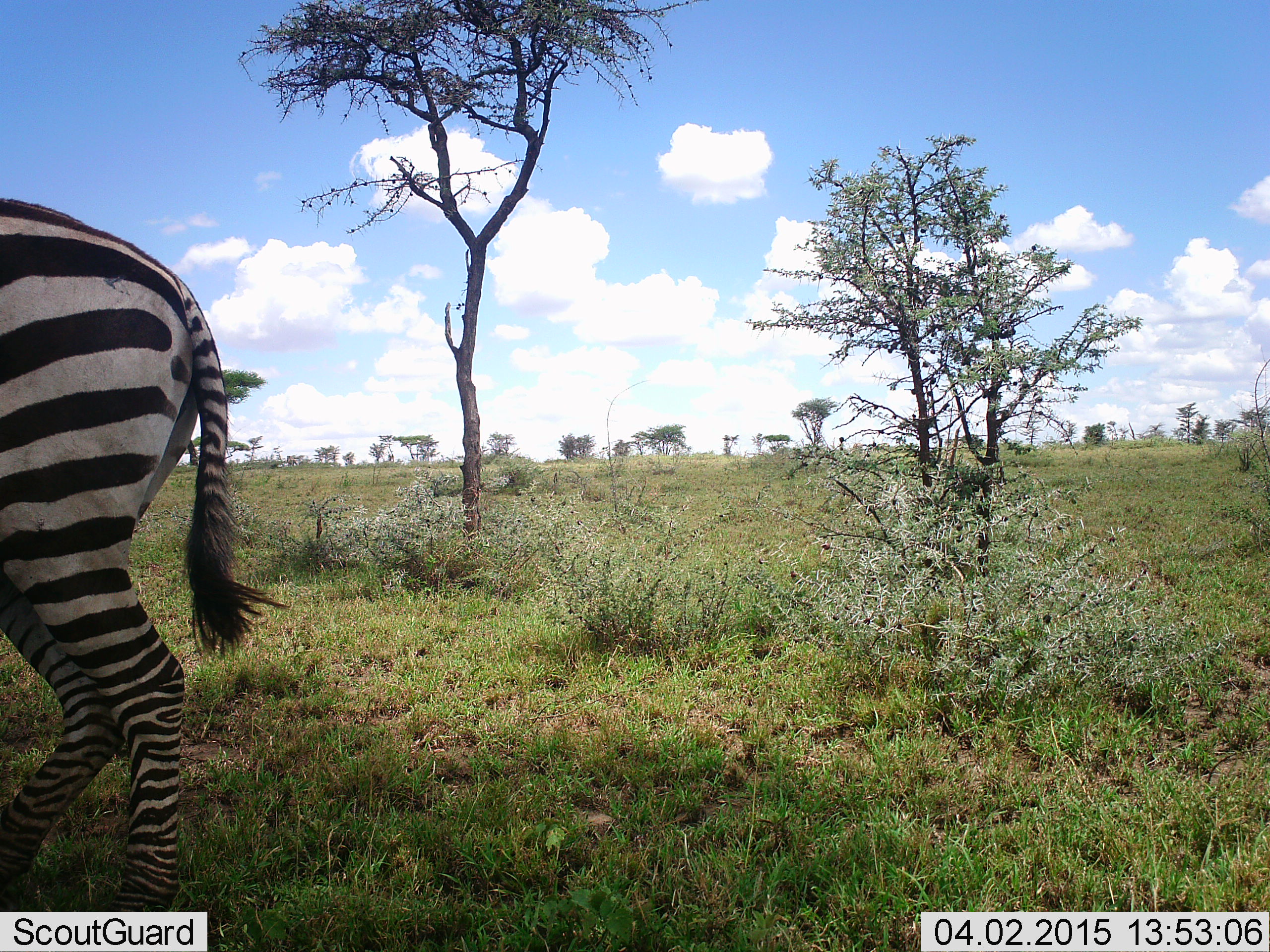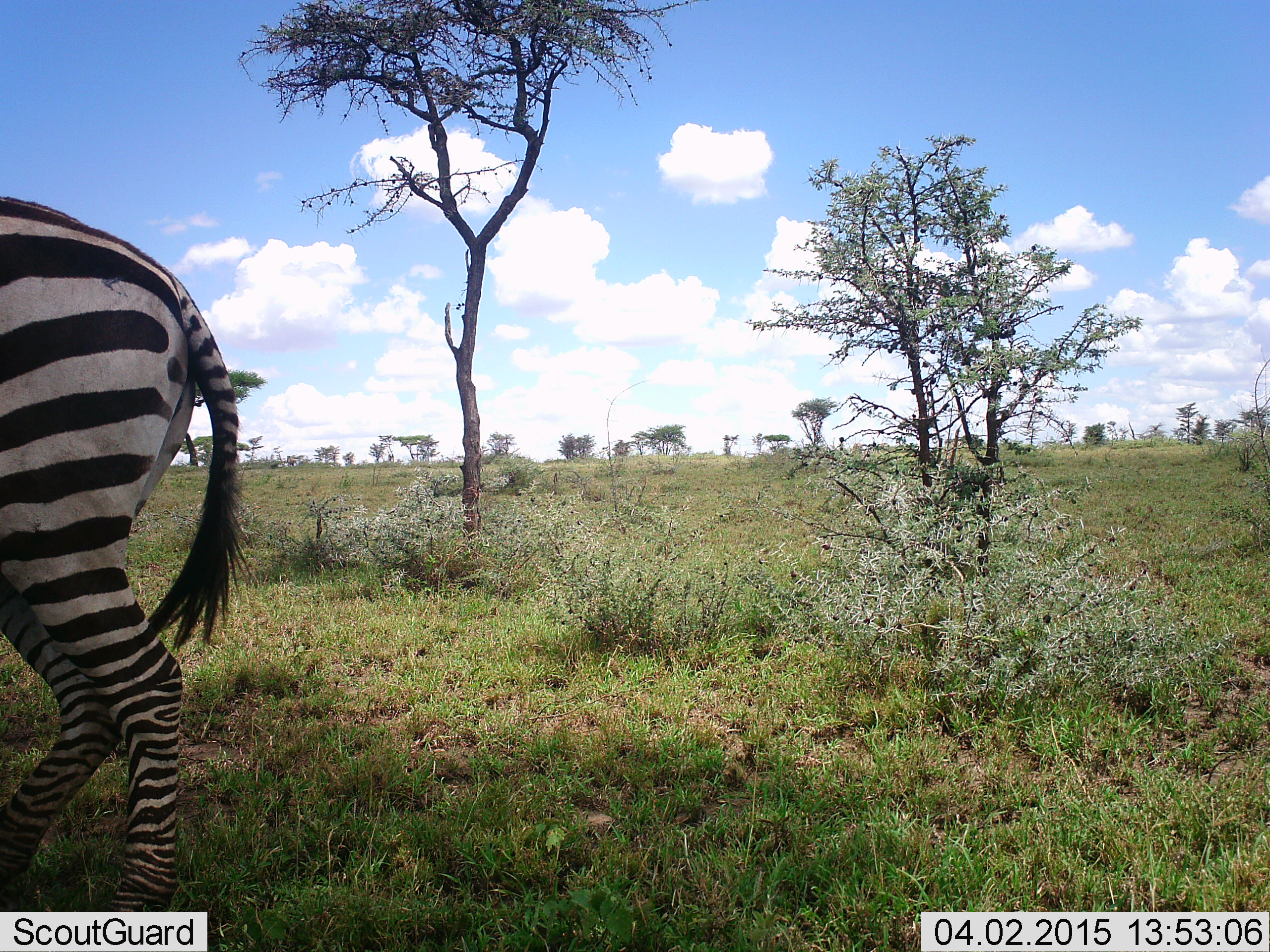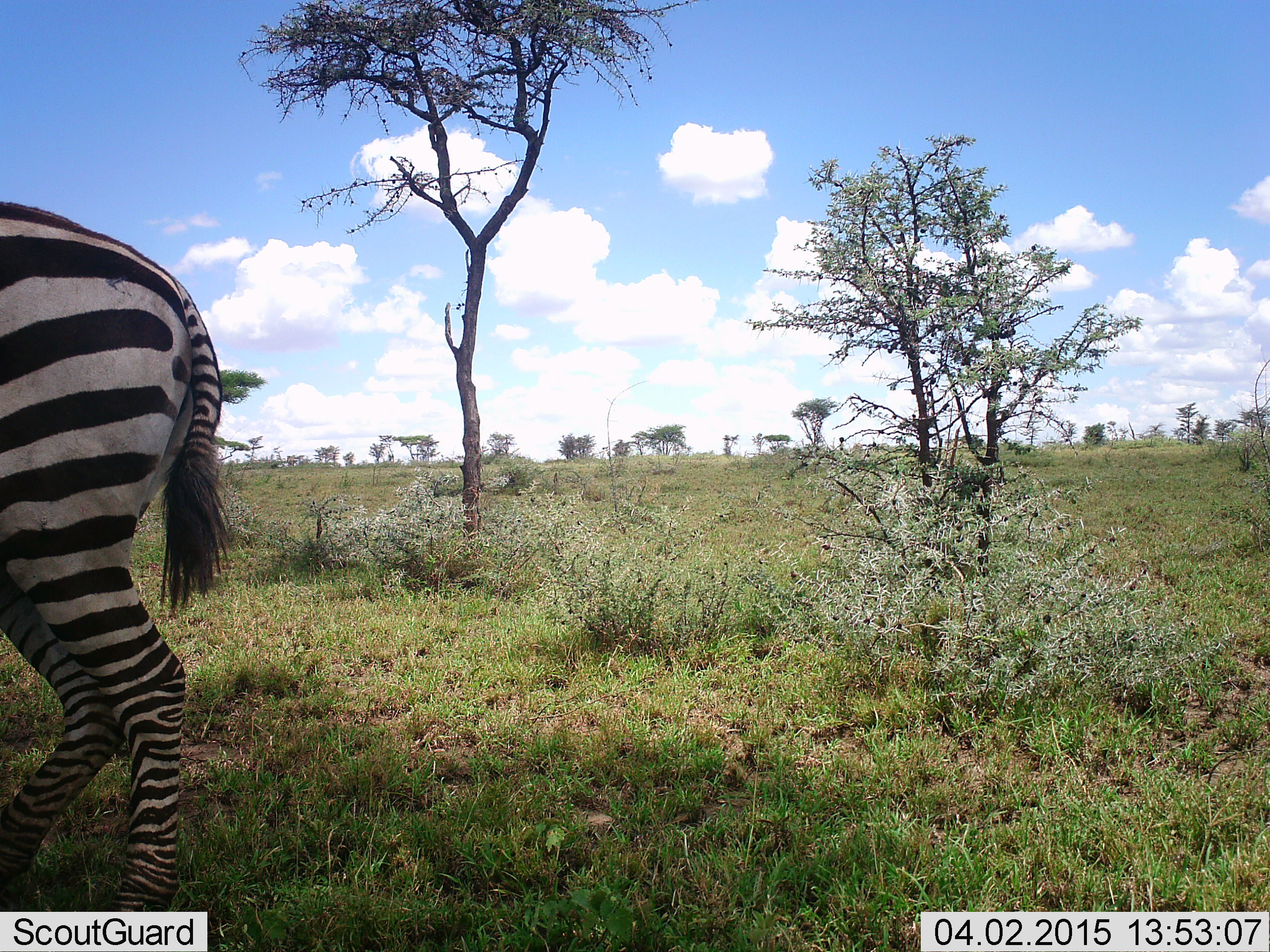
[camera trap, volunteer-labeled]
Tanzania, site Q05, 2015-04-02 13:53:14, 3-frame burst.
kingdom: Animalia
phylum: Chordata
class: Mammalia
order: Perissodactyla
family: Equidae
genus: Equus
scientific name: Equus quagga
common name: plains zebra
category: zebra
Zebra (plains zebra) (Equus quagga), count 1. Behavior (volunteer vote fractions): standing 100%, resting 0%, moving 0%, interacting 0%. Young present (vote fraction): 0%. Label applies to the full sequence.